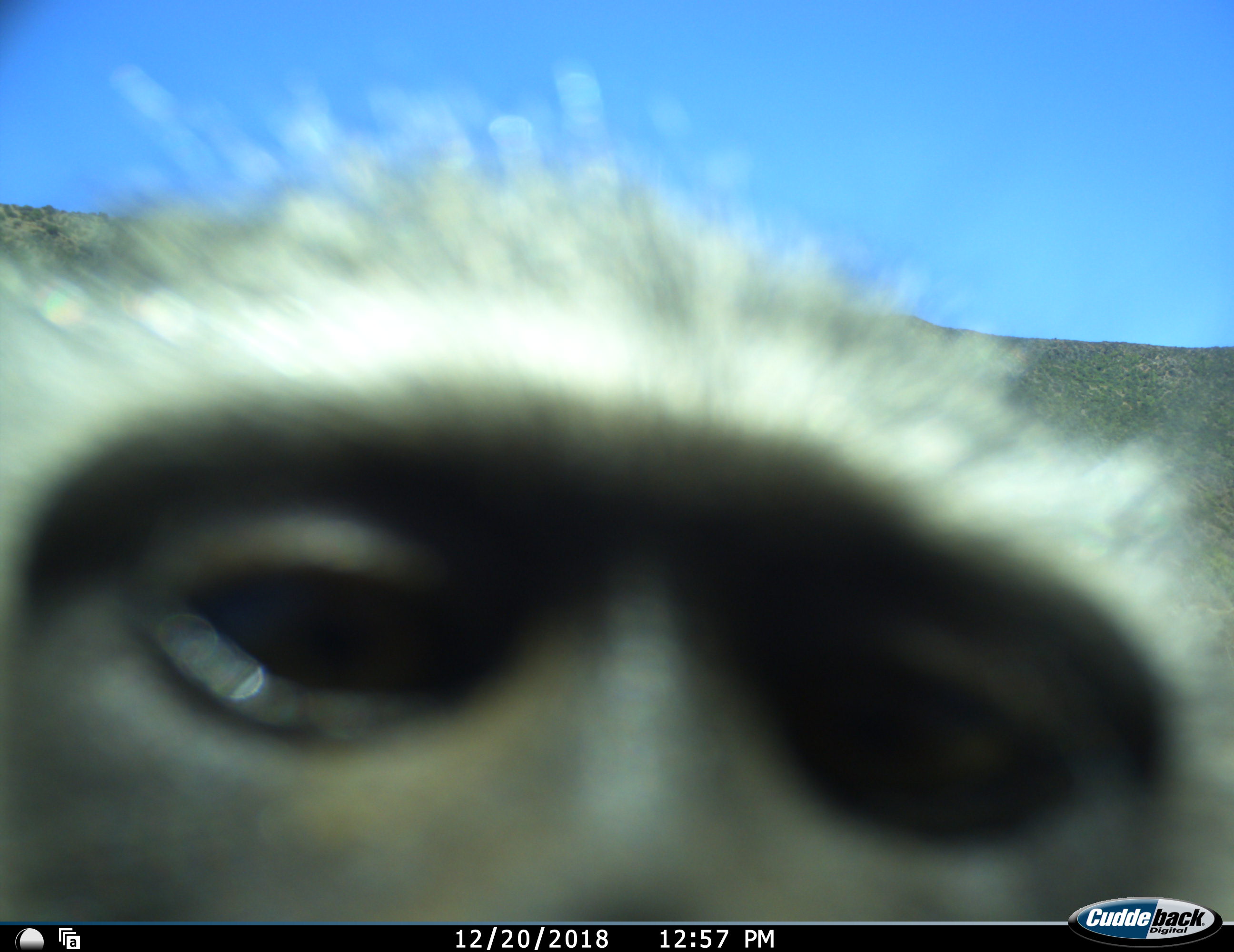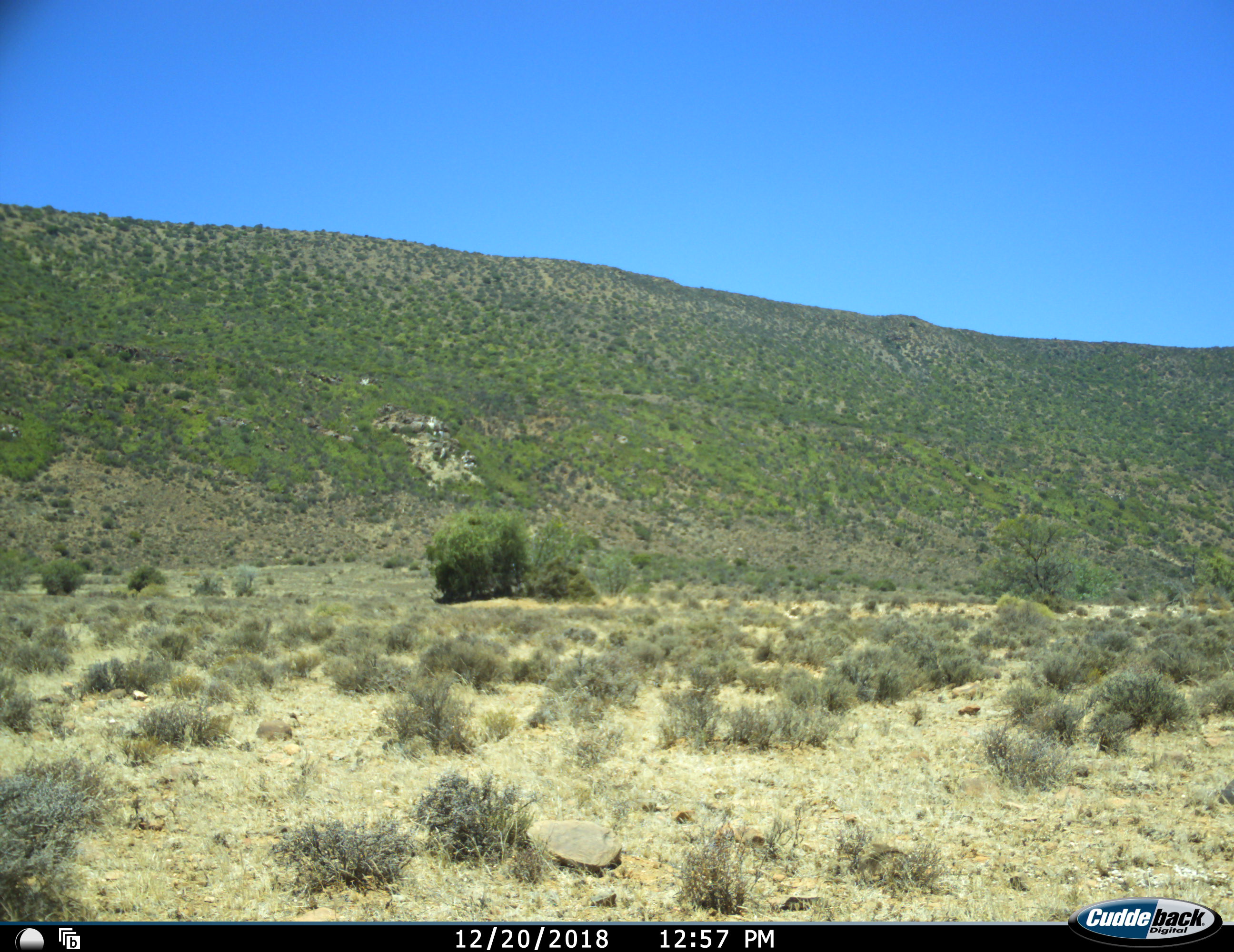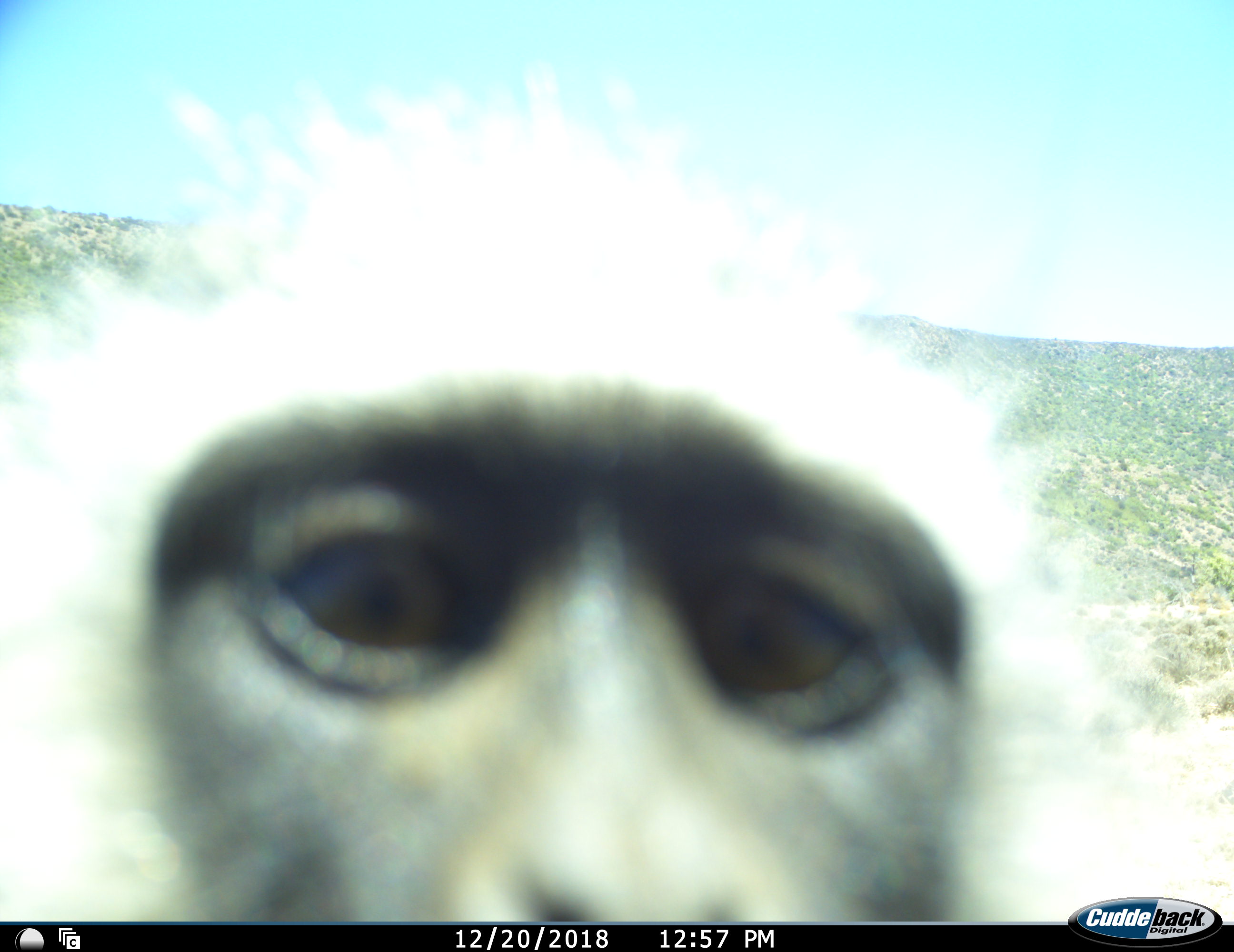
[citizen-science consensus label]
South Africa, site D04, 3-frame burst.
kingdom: Animalia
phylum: Chordata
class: Mammalia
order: Primates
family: Cercopithecidae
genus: Chlorocebus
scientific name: Chlorocebus pygerythrus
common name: vervet monkey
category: monkeyvervet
Monkeyvervet (vervet monkey) (Chlorocebus pygerythrus), count 1. Behavior (volunteer vote fractions): standing 57%, resting 0%, moving 29%, interacting 14%. Young present (vote fraction): 0%. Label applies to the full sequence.